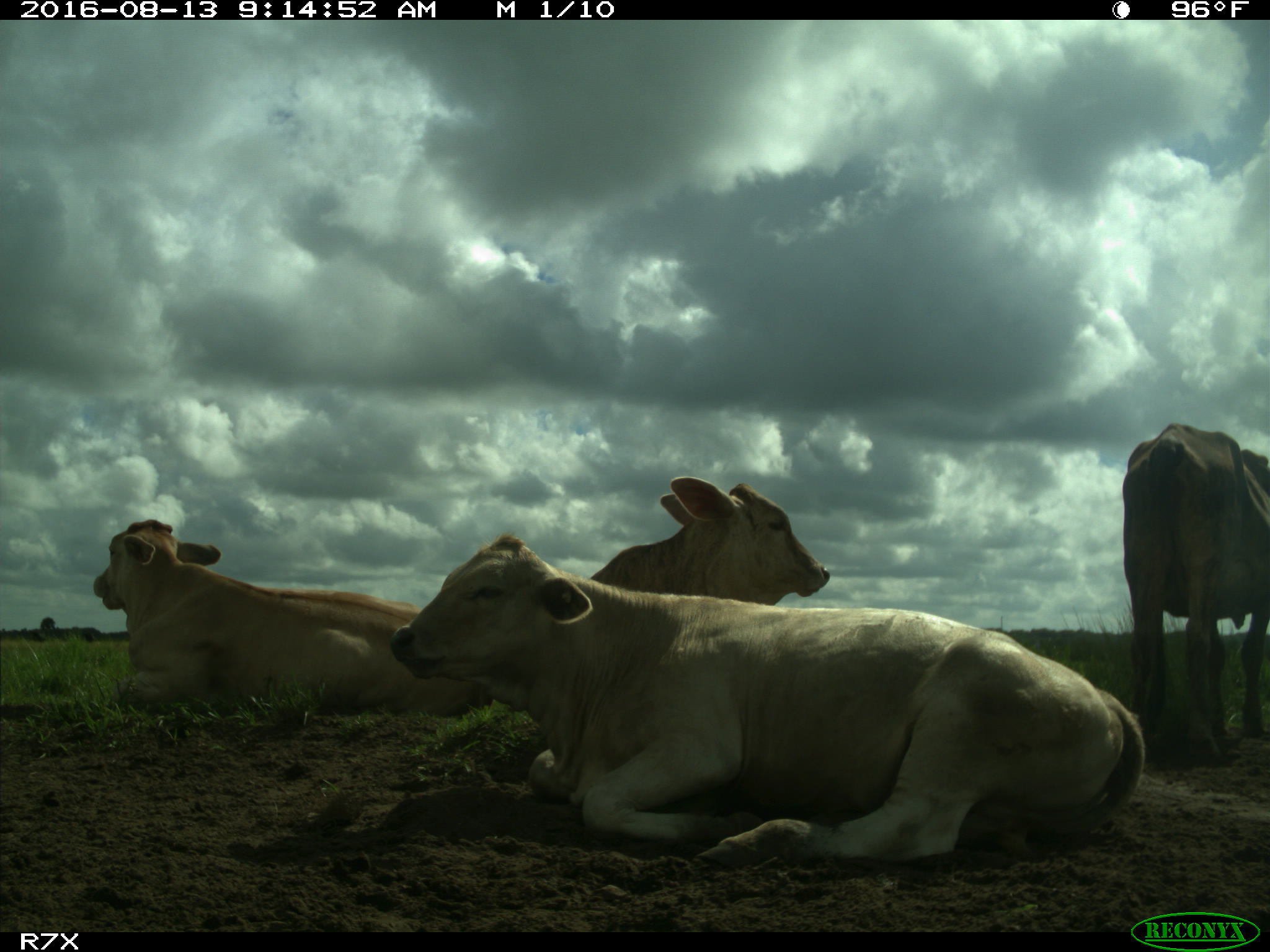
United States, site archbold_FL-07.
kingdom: Animalia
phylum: Chordata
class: Mammalia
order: Artiodactyla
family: Bovidae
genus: Bos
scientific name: Bos taurus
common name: domestic cow